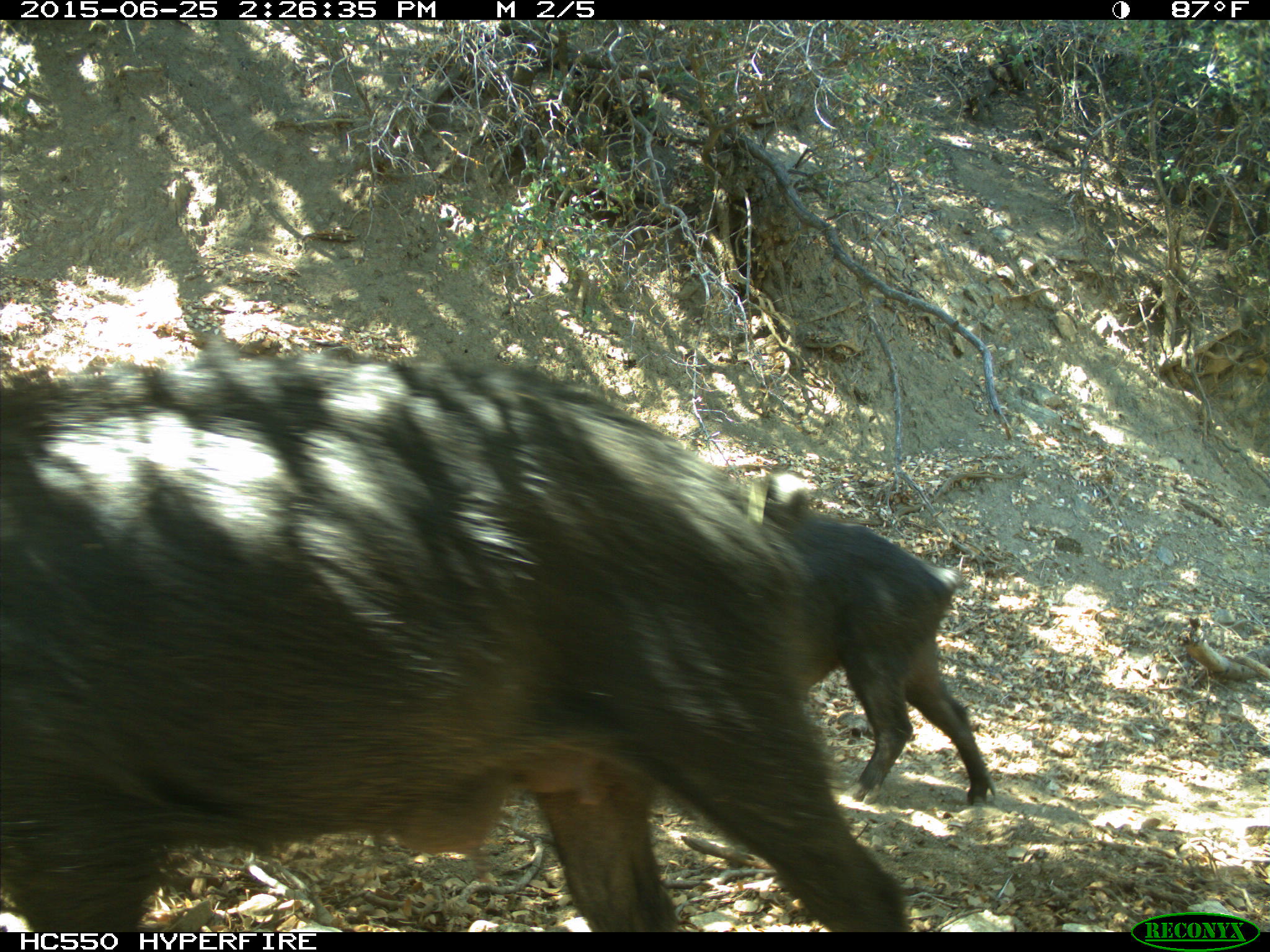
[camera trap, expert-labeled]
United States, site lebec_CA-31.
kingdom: Animalia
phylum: Chordata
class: Mammalia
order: Artiodactyla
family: Suidae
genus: Sus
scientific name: Sus scrofa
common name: wild boar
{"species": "Sus scrofa (wild boar)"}